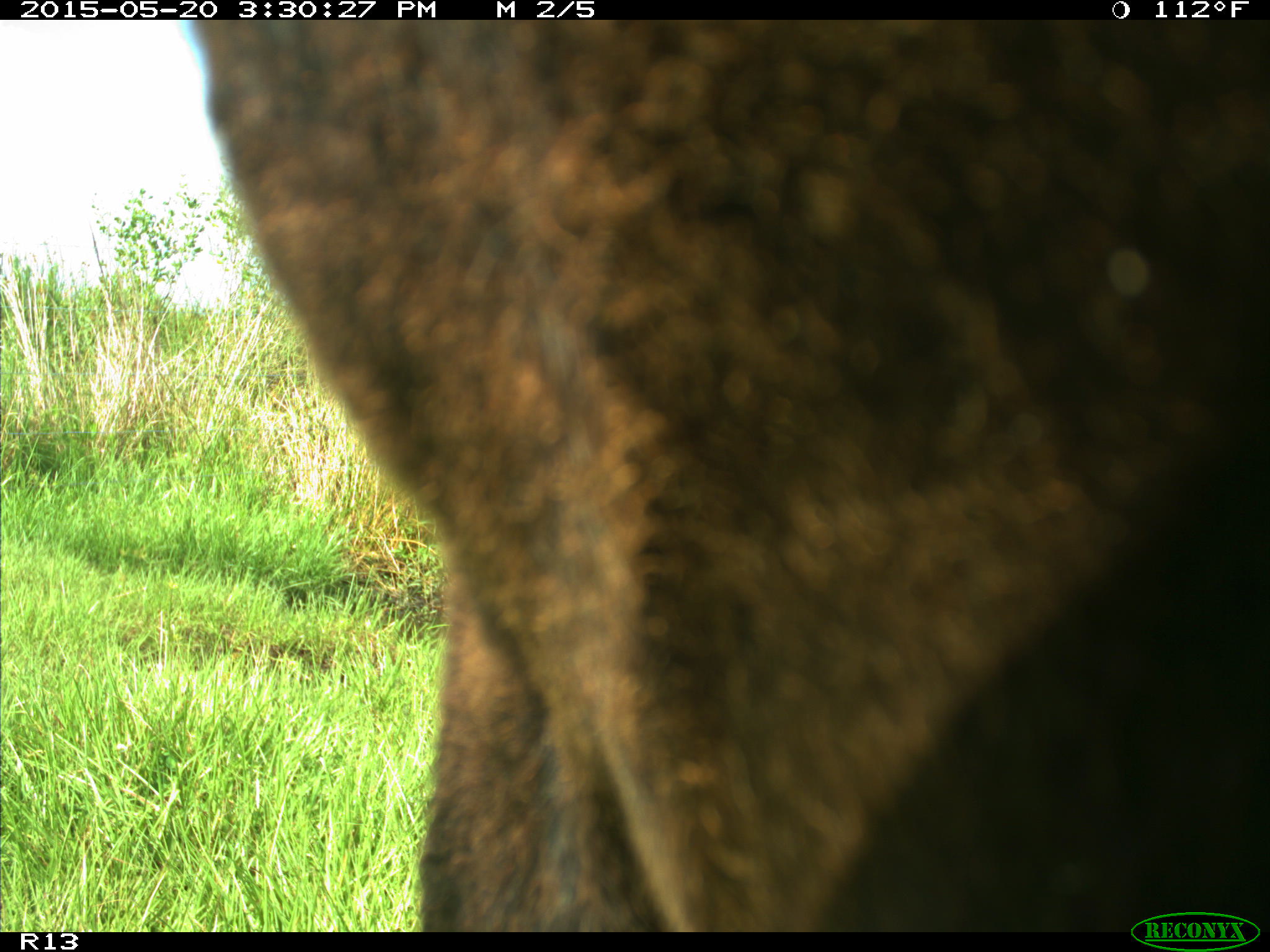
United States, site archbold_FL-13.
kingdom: Animalia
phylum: Chordata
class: Mammalia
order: Artiodactyla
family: Bovidae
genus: Bos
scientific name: Bos taurus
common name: domestic cow